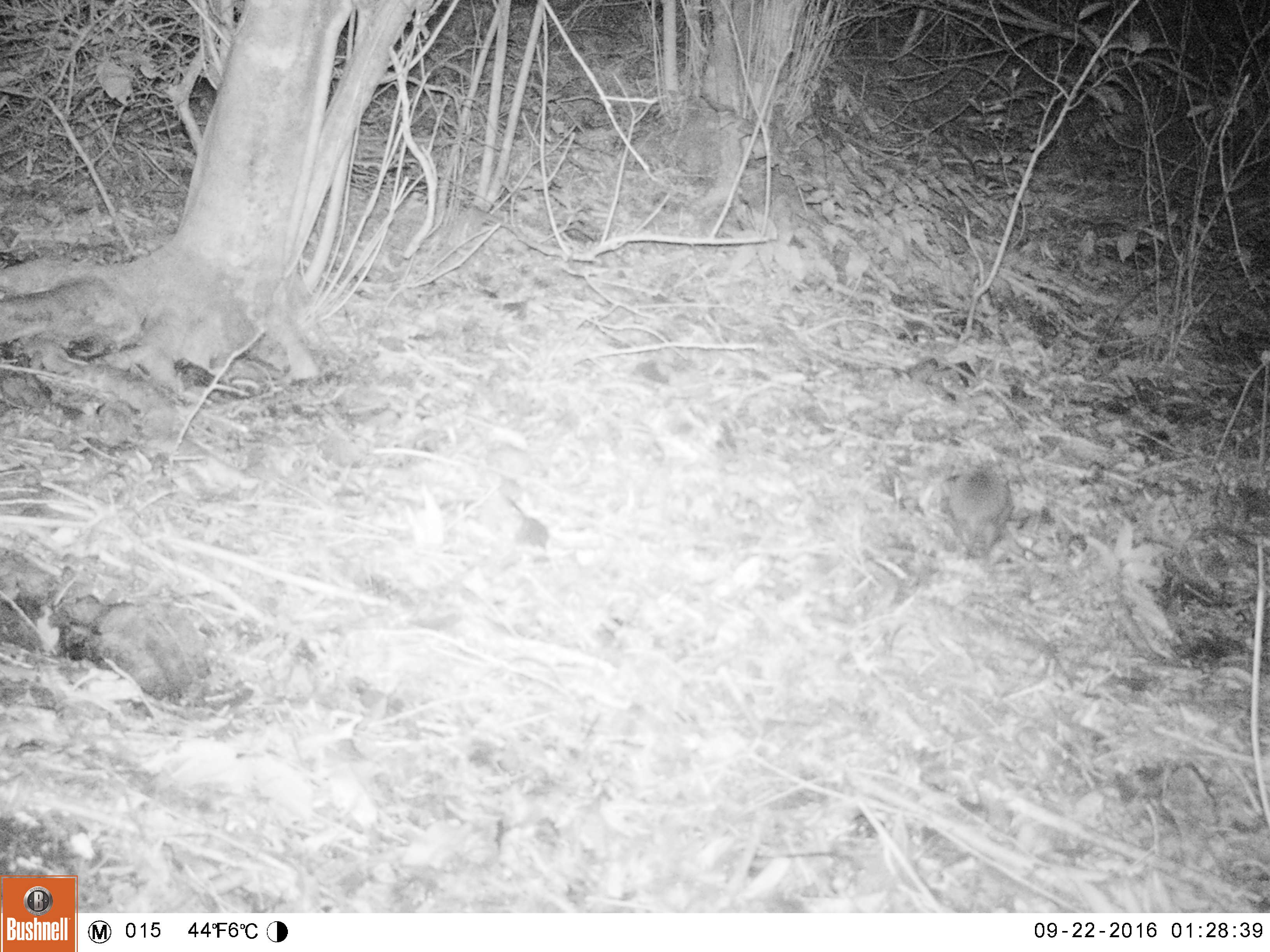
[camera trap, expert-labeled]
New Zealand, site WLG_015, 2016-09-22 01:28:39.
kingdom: Animalia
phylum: Chordata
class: Mammalia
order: Eulipotyphla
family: Erinaceidae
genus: Erinaceus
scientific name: Erinaceus europaeus europaeus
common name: european hedgehog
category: hedgehog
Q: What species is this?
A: Hedgehog (european hedgehog) (Erinaceus europaeus europaeus).